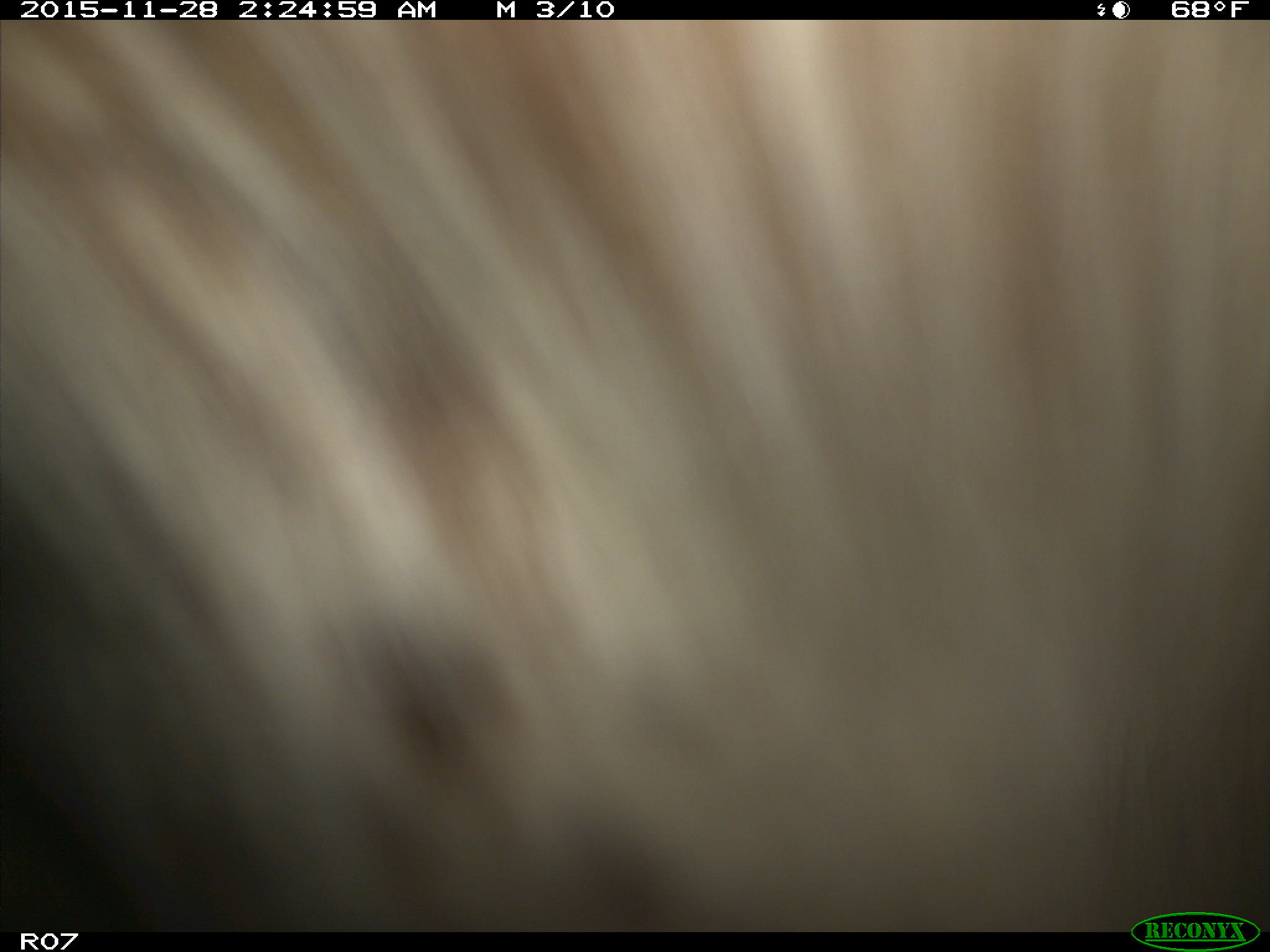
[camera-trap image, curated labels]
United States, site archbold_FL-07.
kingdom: Animalia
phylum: Chordata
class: Mammalia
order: Artiodactyla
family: Bovidae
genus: Bos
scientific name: Bos taurus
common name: domestic cow